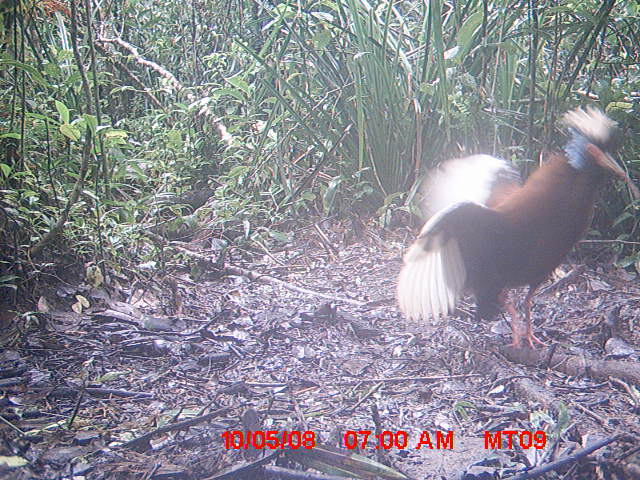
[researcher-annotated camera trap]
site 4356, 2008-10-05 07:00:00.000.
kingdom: Animalia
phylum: Chordata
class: Aves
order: Pelecaniformes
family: Threskiornithidae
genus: Lophotibis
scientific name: Lophotibis cristata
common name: madagascan ibis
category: lophotibis cristataa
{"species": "lophotibis cristataa (madagascan ibis) (Lophotibis cristata)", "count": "2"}